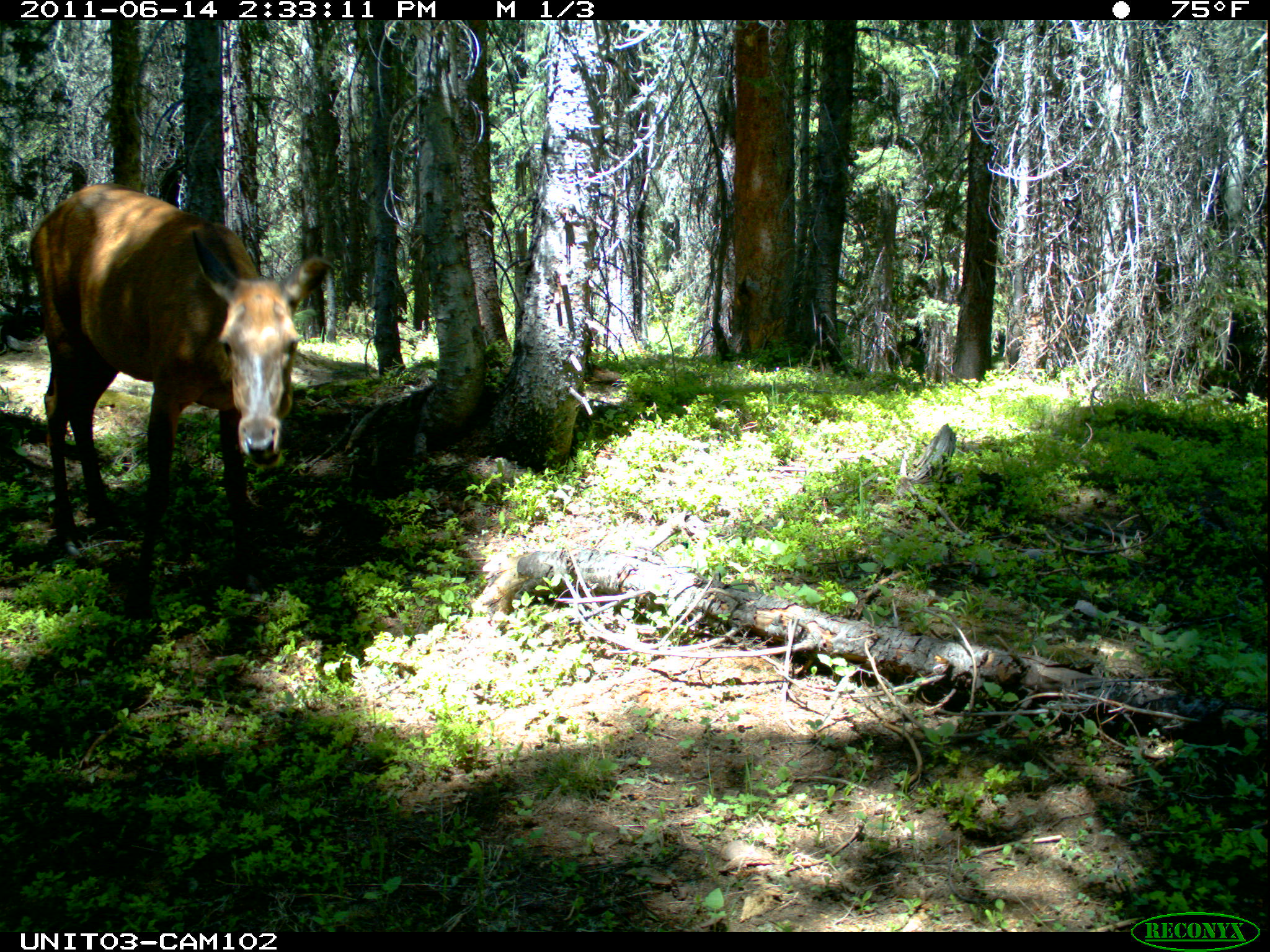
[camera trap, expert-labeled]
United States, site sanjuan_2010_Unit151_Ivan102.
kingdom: Animalia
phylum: Chordata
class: Mammalia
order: Artiodactyla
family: Cervidae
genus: Cervus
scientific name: Cervus elaphus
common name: red deer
Cervus elaphus (red deer).